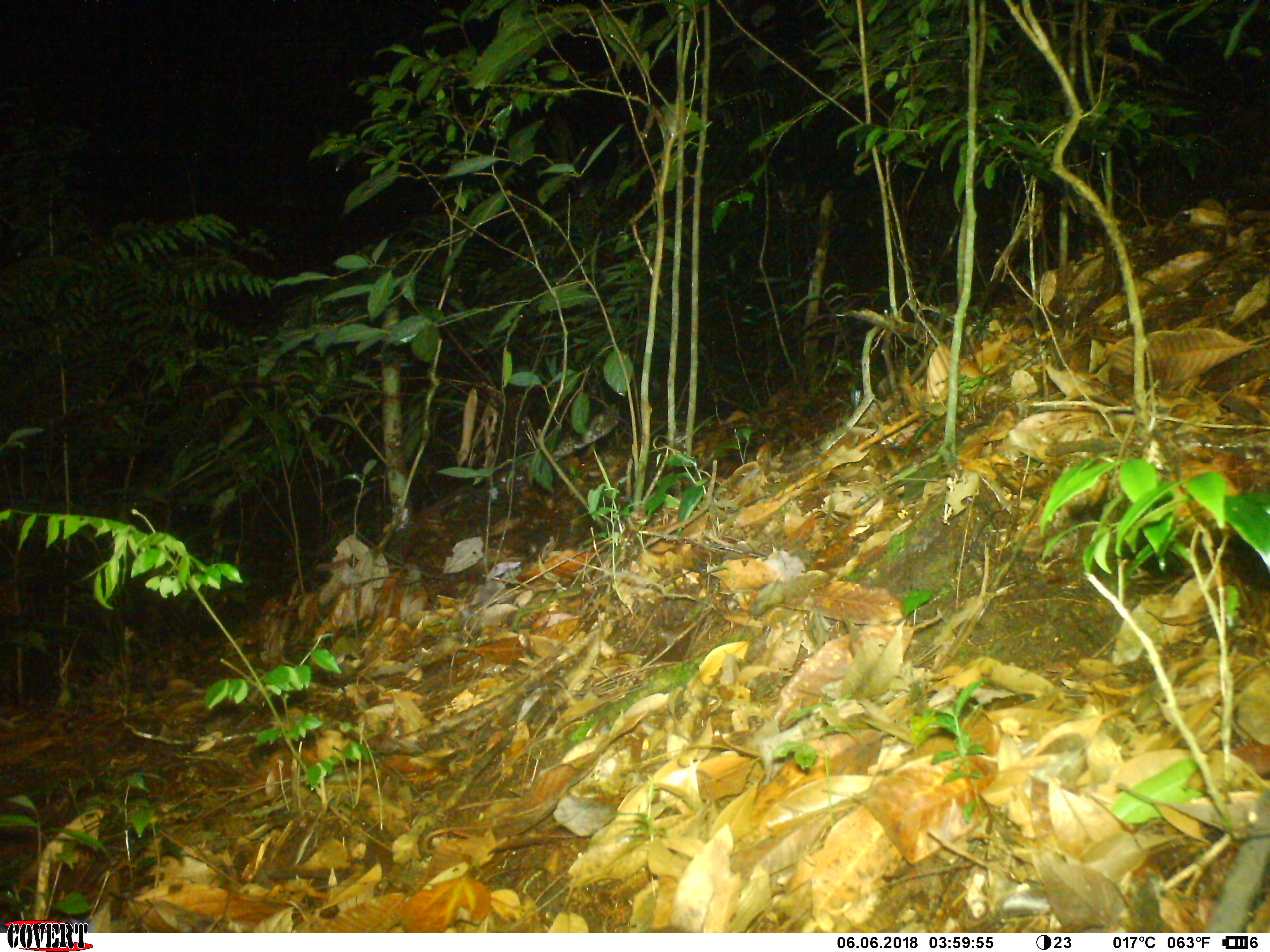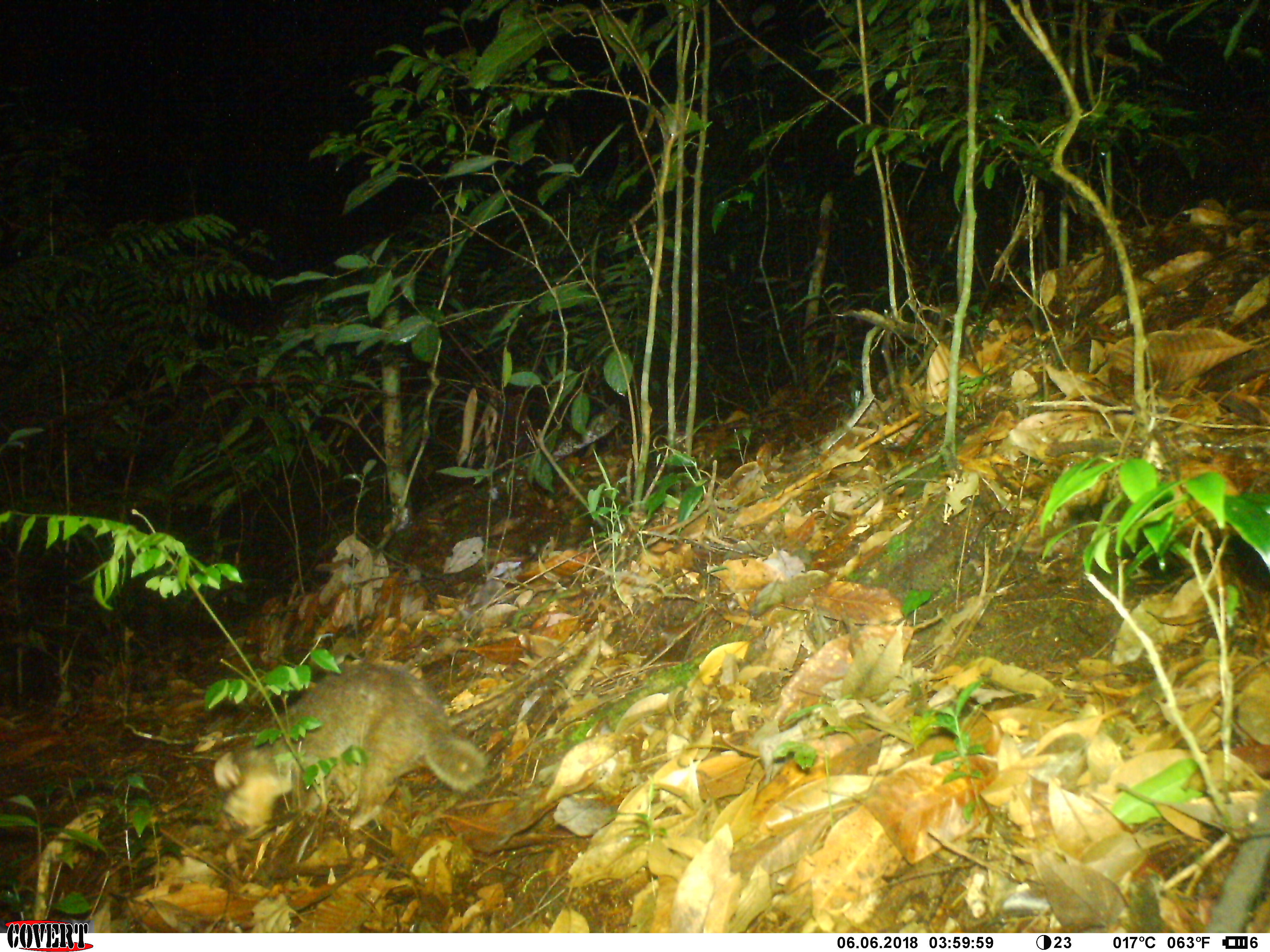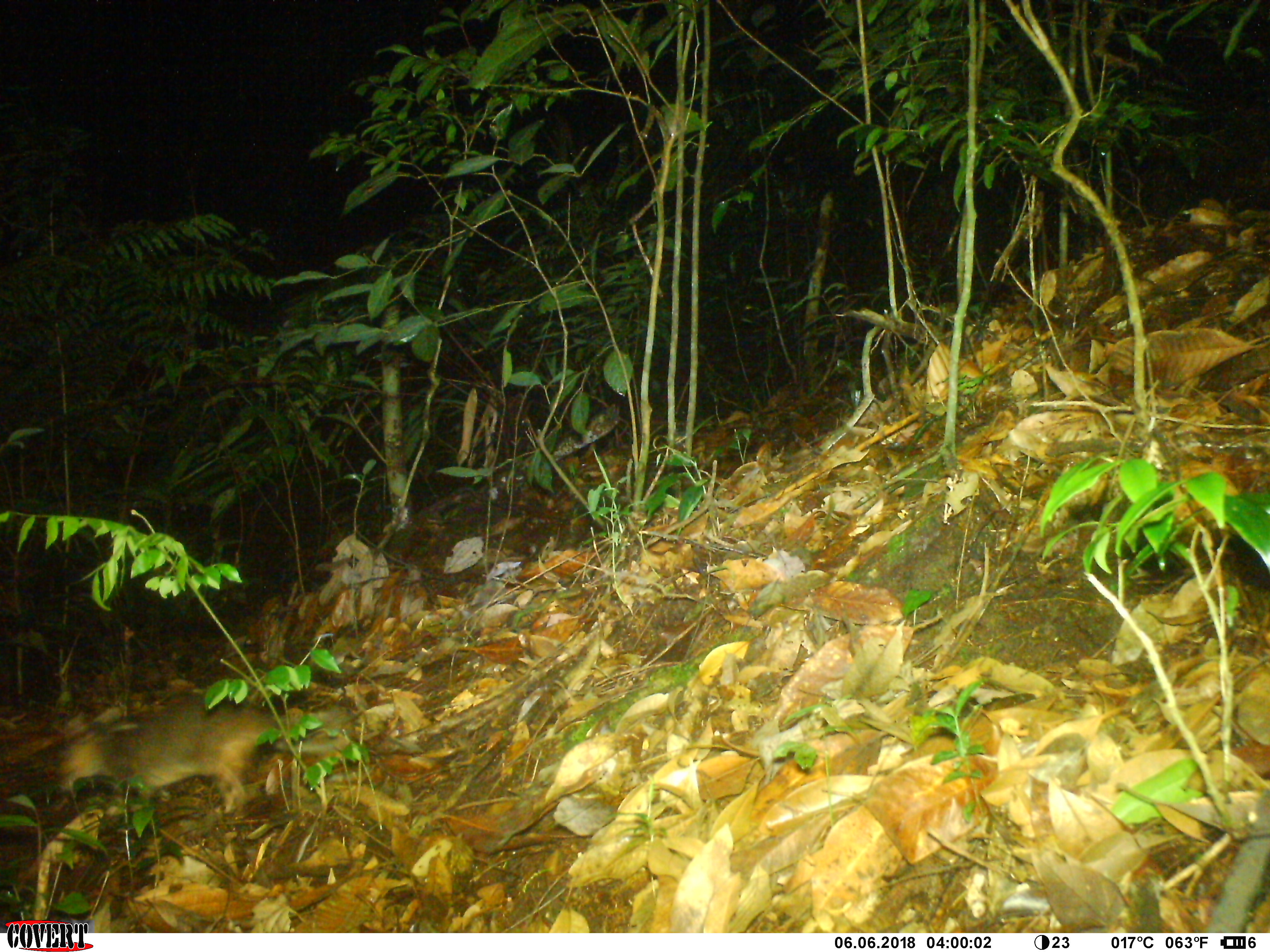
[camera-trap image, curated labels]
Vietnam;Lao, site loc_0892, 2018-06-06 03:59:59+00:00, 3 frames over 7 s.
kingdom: Animalia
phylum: Chordata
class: Mammalia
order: Carnivora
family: Mustelidae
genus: Melogale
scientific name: Melogale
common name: ferret badger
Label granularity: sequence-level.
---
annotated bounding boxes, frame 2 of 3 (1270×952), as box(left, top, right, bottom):
ferret badger: box(212, 663, 487, 832)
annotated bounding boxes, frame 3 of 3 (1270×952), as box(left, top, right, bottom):
ferret badger: box(54, 695, 356, 815)